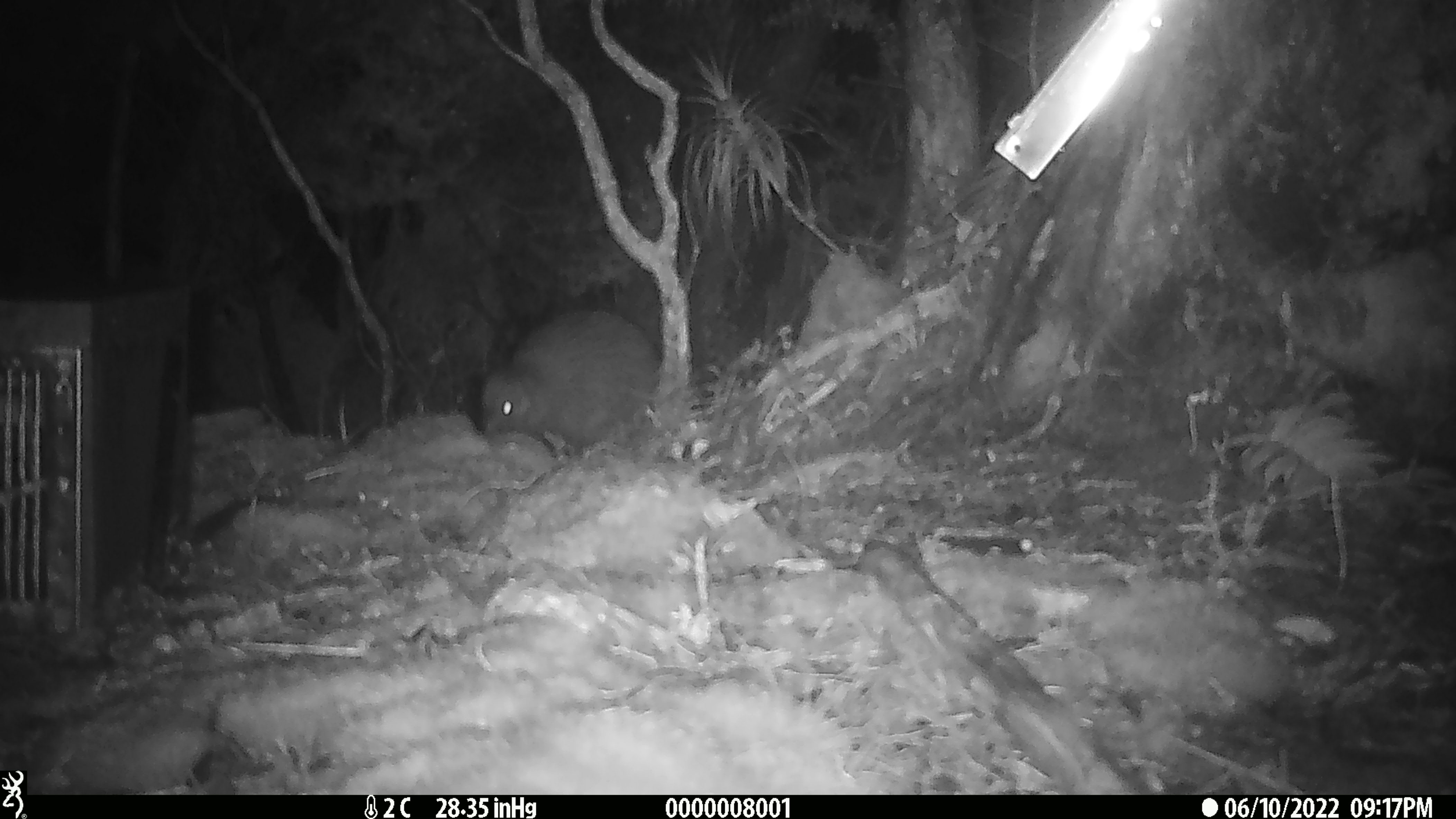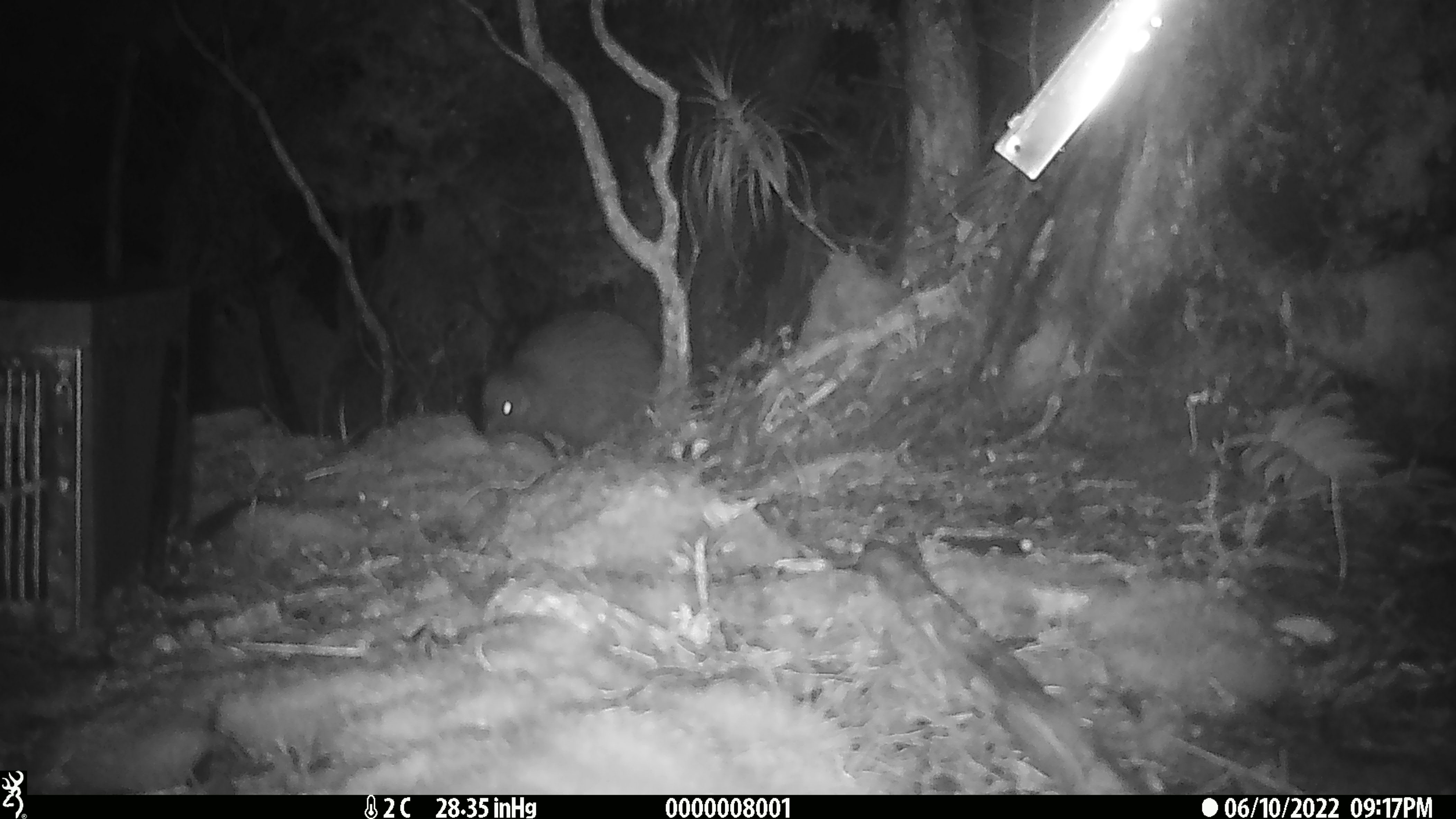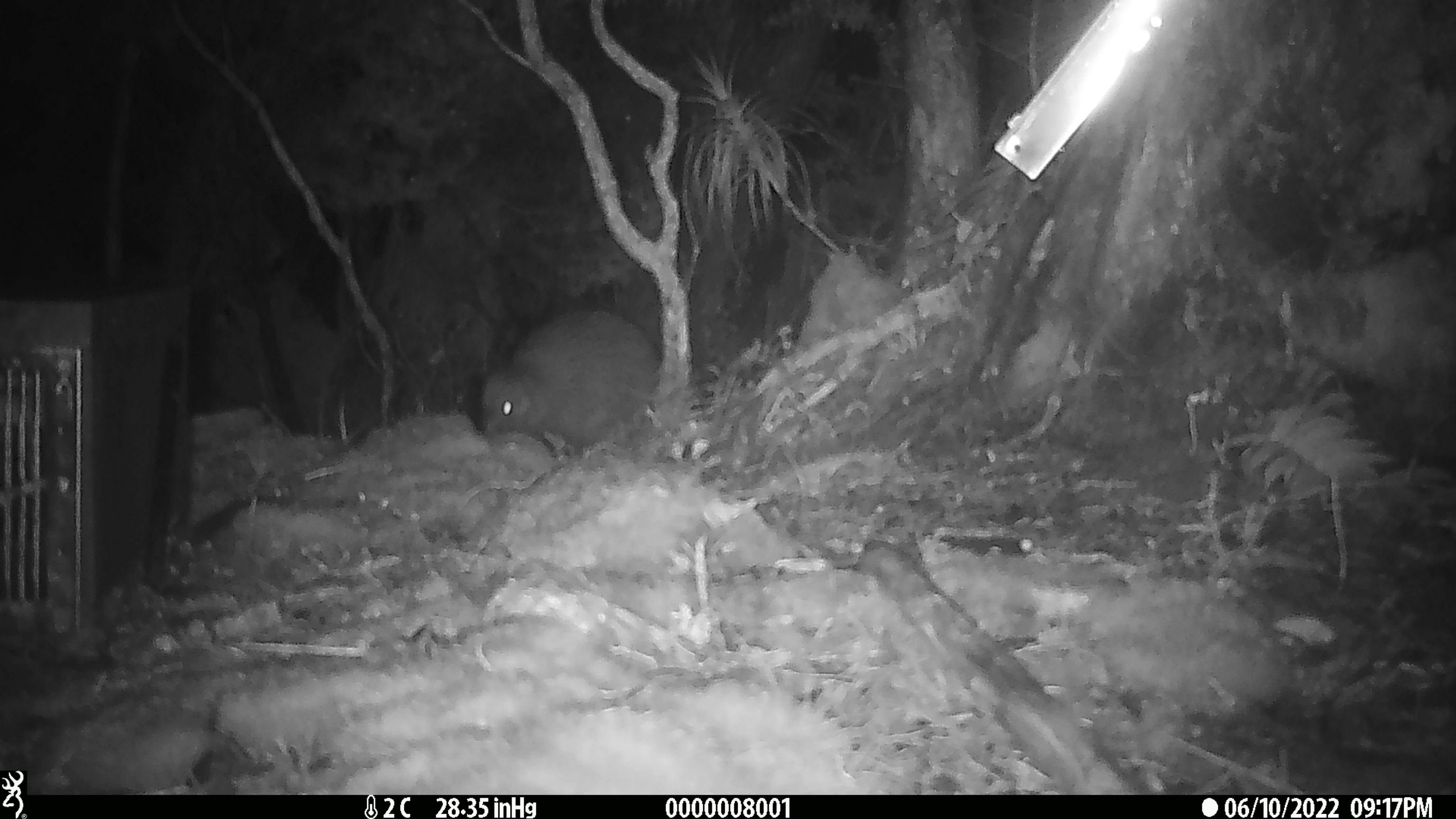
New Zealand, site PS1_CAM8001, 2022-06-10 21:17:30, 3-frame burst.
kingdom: Animalia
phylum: Chordata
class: Aves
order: Apterygiformes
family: Apterygidae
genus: Apteryx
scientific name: Apteryx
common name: kiwi